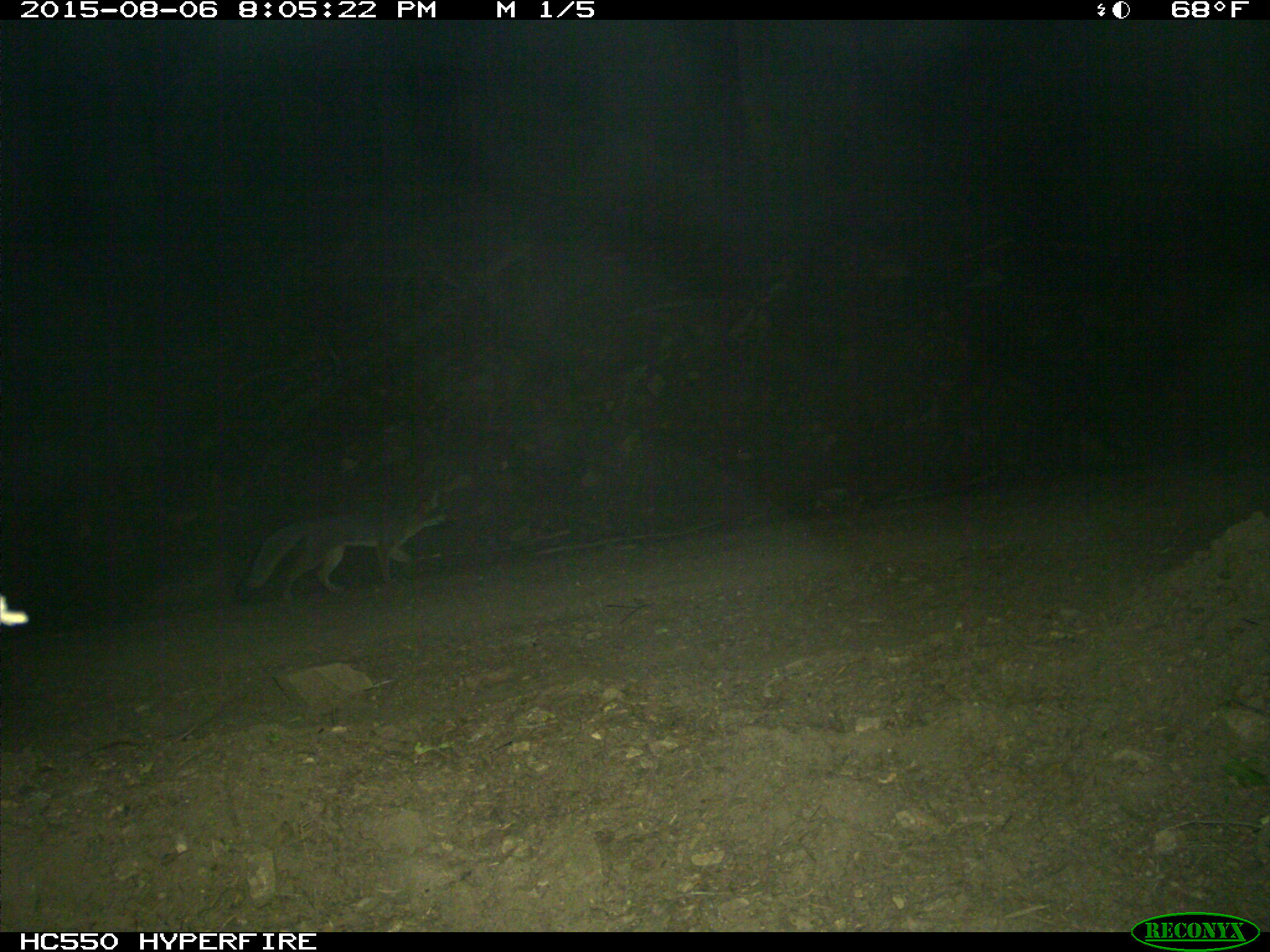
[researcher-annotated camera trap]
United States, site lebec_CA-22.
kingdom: Animalia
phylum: Chordata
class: Mammalia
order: Carnivora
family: Canidae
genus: Urocyon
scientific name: Urocyon cinereoargenteus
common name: gray fox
Urocyon cinereoargenteus (gray fox).